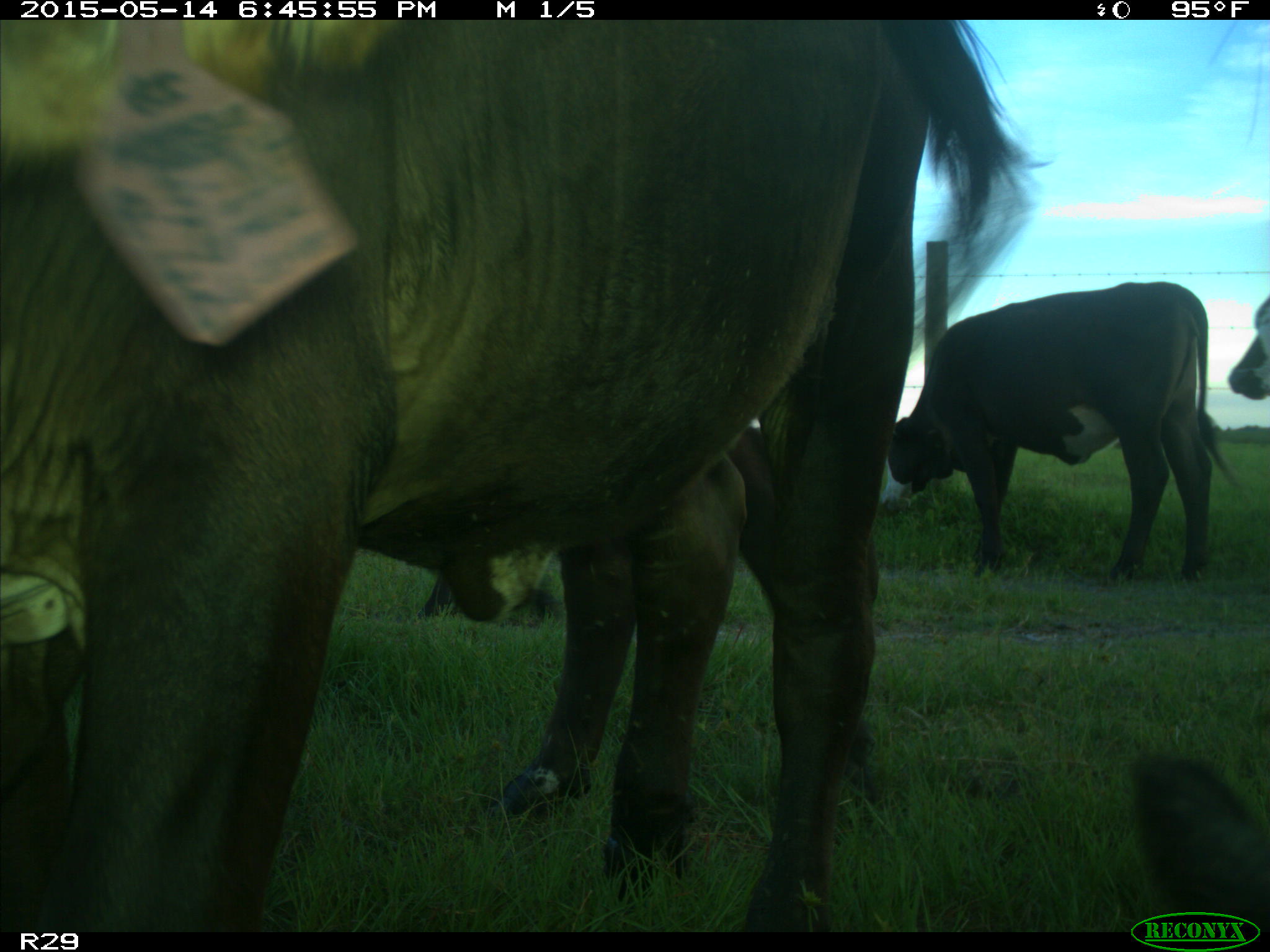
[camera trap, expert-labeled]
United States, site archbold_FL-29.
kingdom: Animalia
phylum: Chordata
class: Mammalia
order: Artiodactyla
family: Bovidae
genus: Bos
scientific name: Bos taurus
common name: domestic cow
Bos taurus (domestic cow).